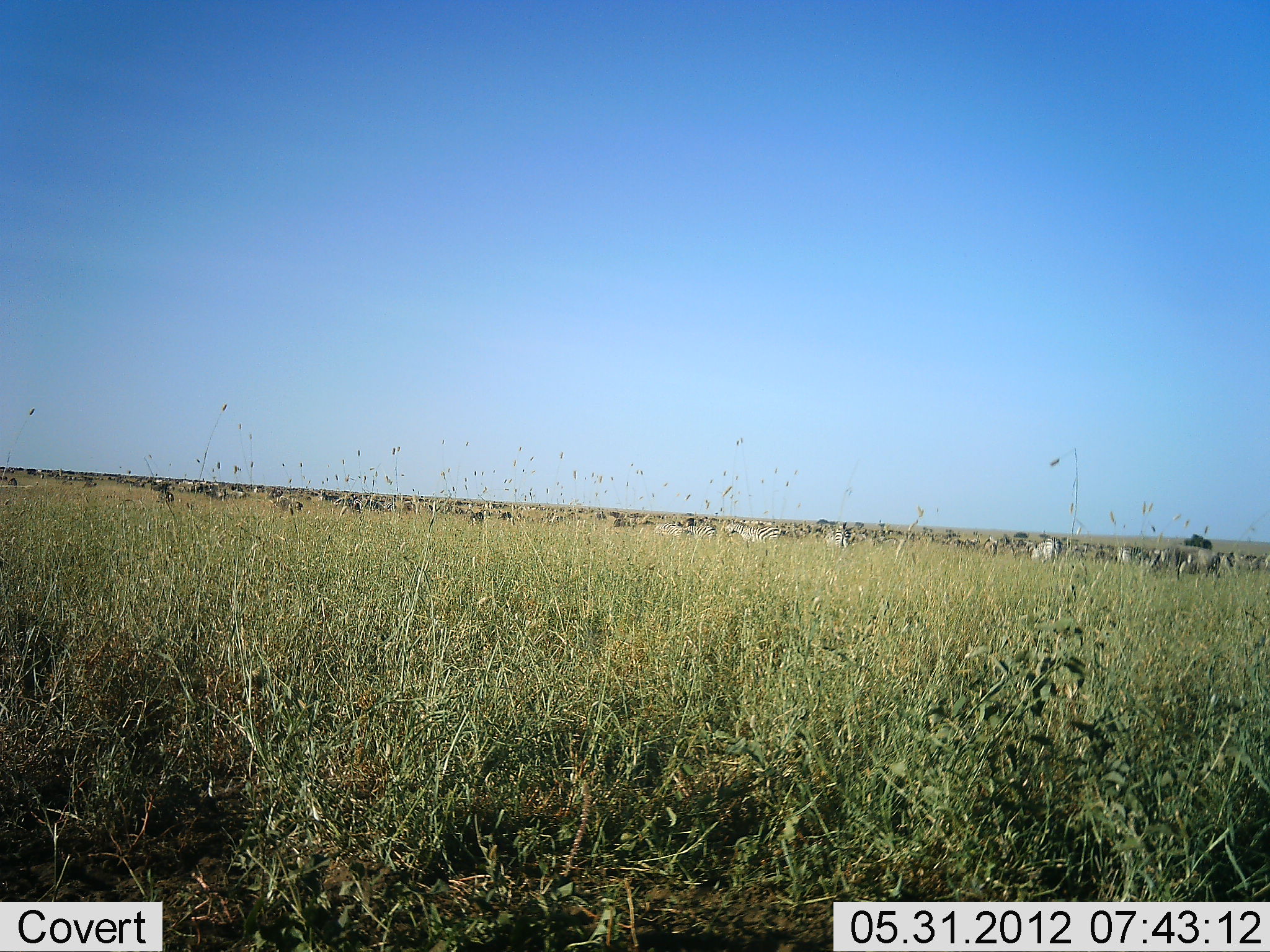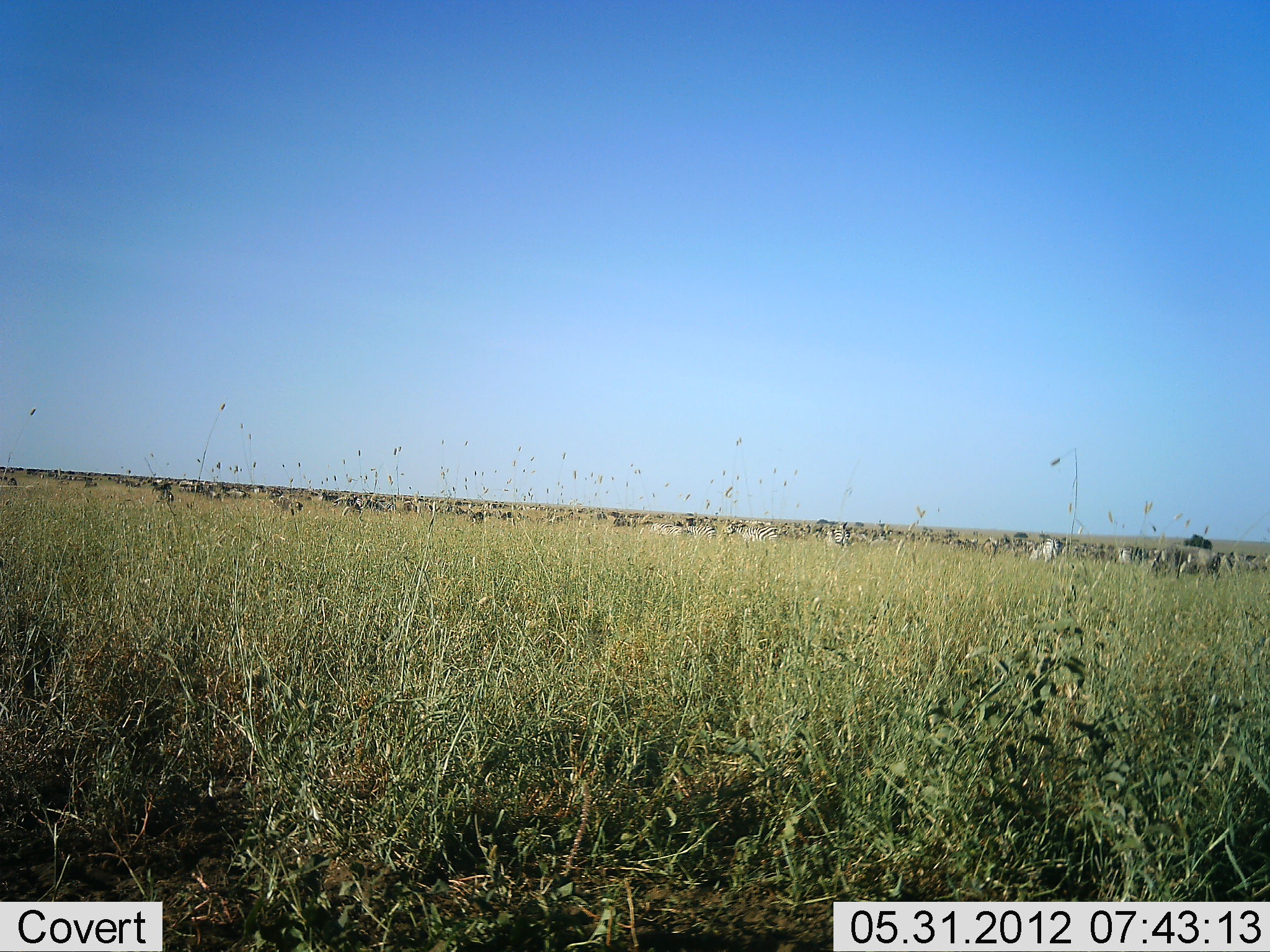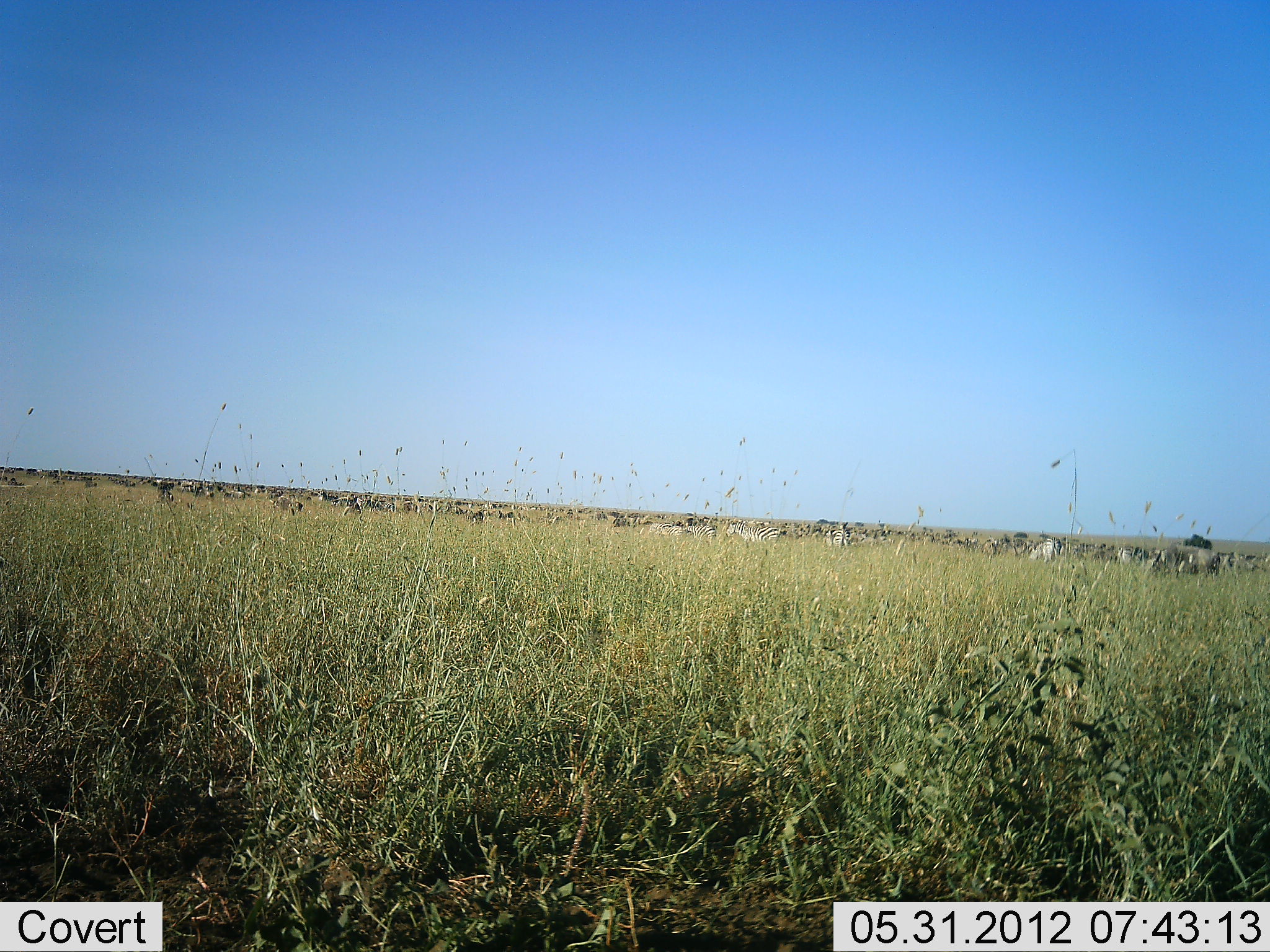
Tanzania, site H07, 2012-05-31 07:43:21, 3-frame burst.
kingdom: Animalia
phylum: Chordata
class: Mammalia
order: Perissodactyla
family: Equidae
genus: Equus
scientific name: Equus quagga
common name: plains zebra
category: zebra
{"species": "zebra (plains zebra) (Equus quagga)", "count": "11-50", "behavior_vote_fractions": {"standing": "44%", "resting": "11%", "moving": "11%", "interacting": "11%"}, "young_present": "0%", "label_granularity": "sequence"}